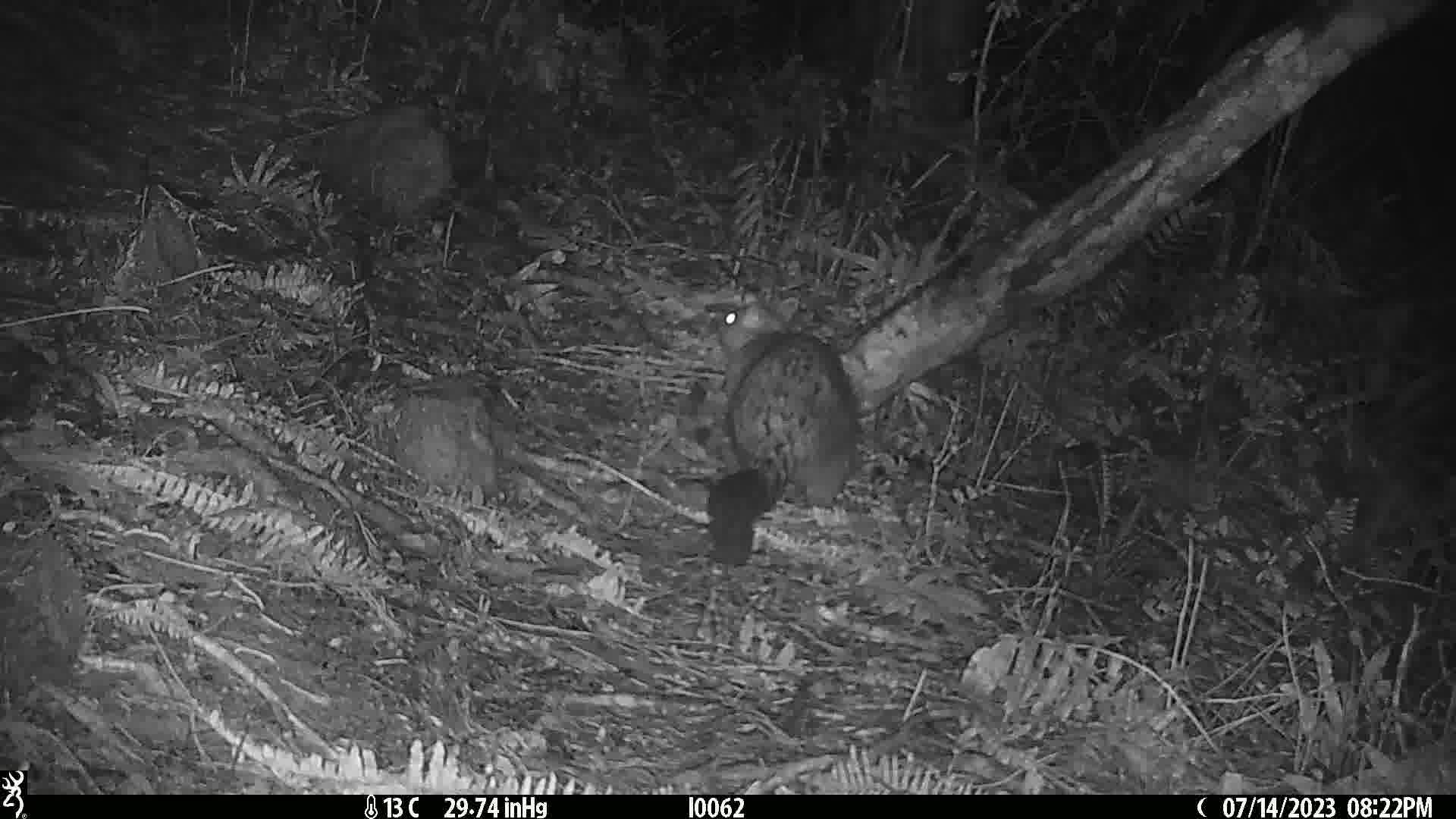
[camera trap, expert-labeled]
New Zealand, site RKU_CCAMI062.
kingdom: Animalia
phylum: Chordata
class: Mammalia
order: Diprotodontia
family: Phalangeridae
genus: Trichosurus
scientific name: Trichosurus vulpecula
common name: common brushtail possum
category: possum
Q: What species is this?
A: Possum (common brushtail possum) (Trichosurus vulpecula).